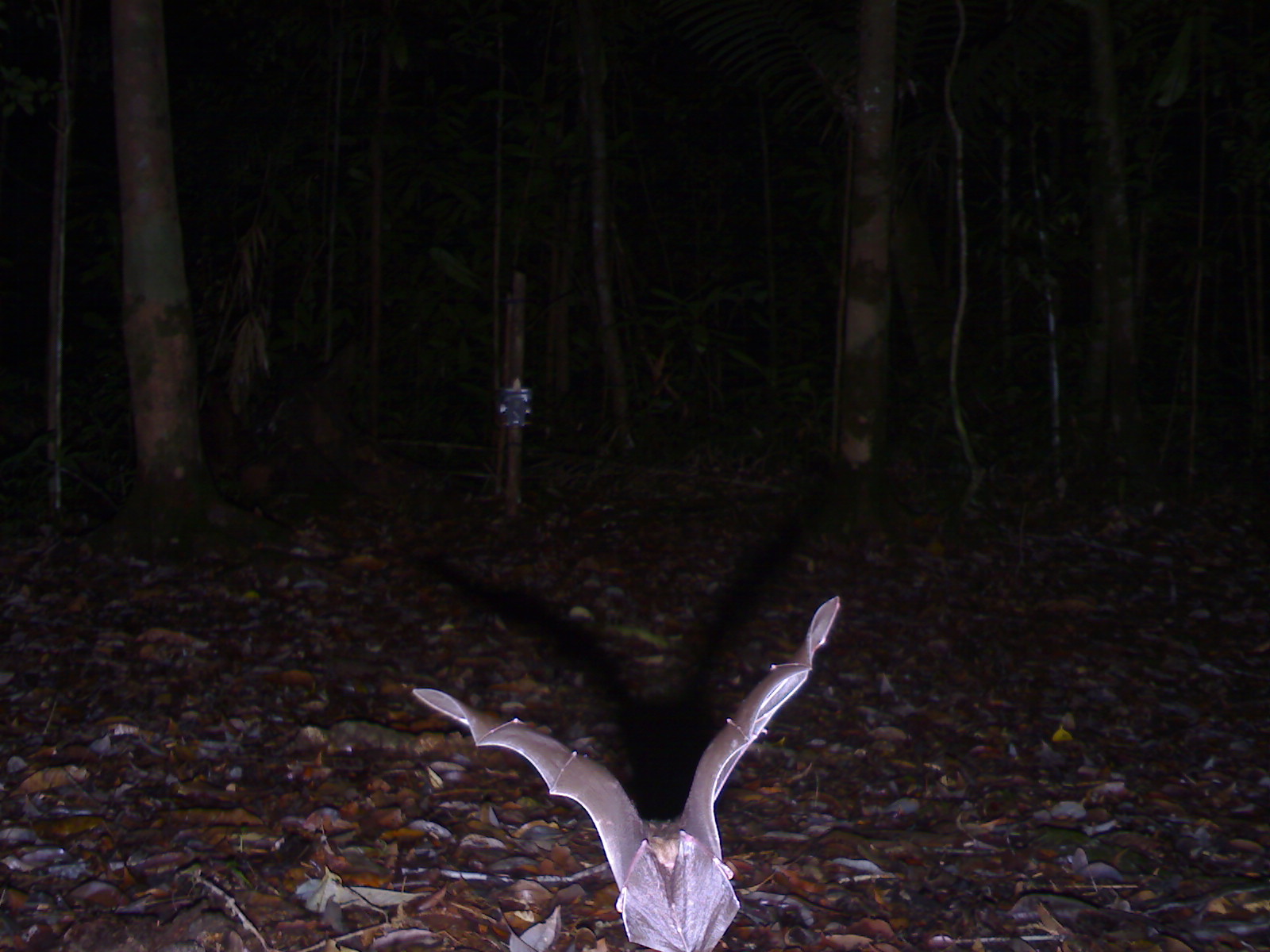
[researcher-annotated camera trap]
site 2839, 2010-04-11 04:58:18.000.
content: unidentified animal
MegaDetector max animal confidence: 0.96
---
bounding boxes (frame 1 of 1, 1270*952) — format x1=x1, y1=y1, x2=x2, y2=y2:
unknown: x1=406, y1=594, x2=843, y2=949